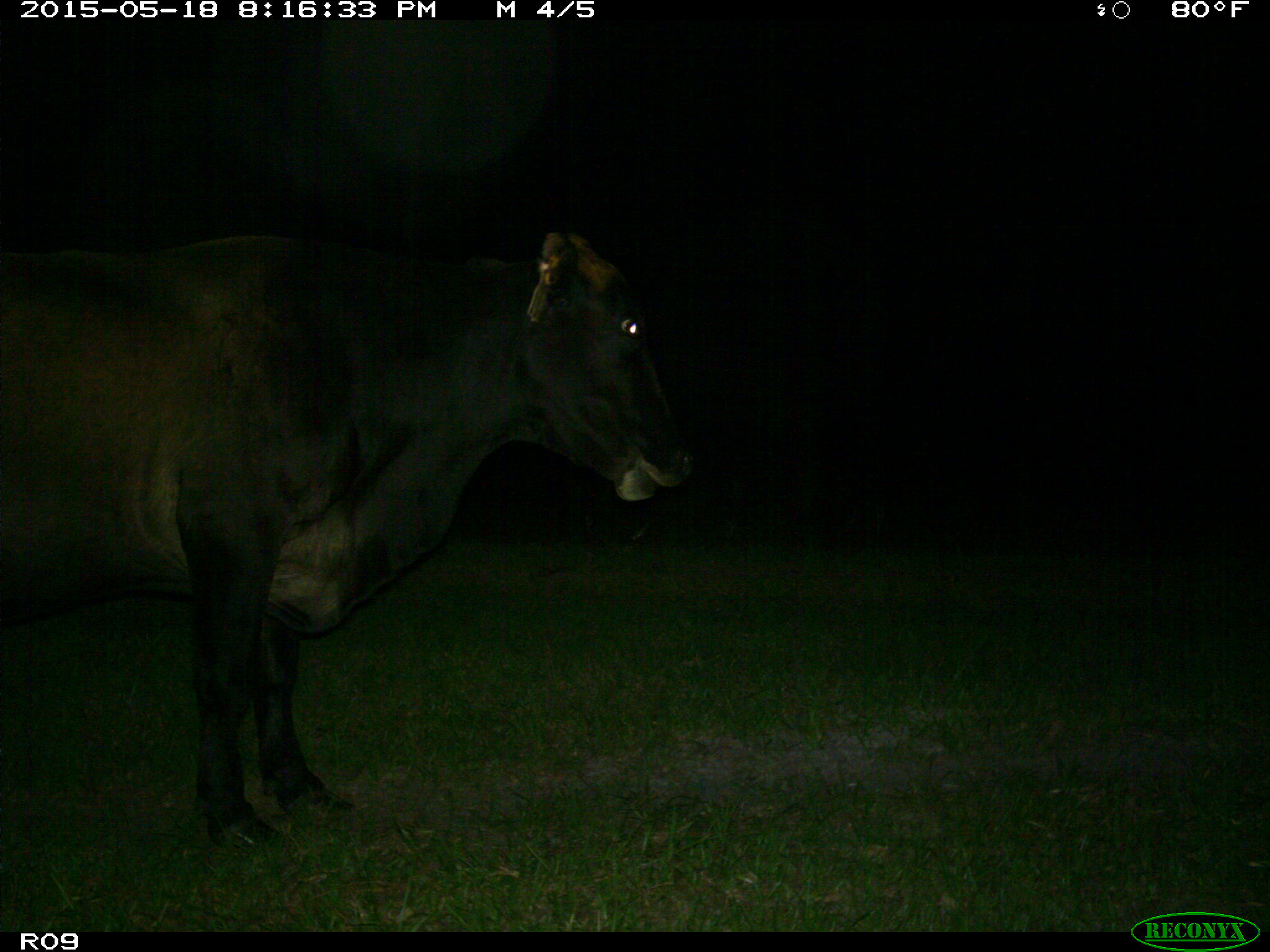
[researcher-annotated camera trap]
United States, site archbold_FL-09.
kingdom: Animalia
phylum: Chordata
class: Mammalia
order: Artiodactyla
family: Bovidae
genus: Bos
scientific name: Bos taurus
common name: domestic cow